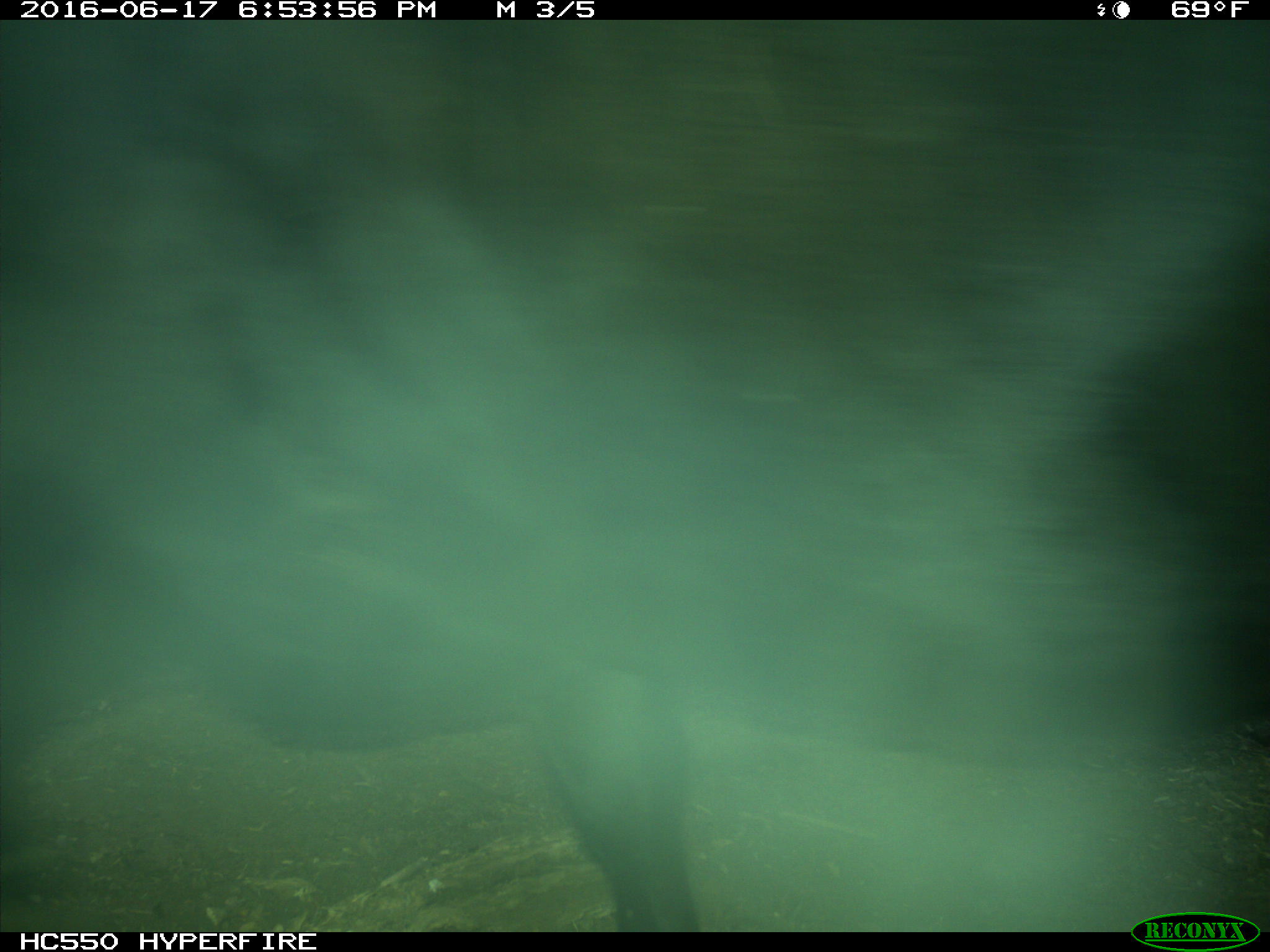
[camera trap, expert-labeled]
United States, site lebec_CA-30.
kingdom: Animalia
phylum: Chordata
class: Mammalia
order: Artiodactyla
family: Bovidae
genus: Bos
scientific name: Bos taurus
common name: domestic cow